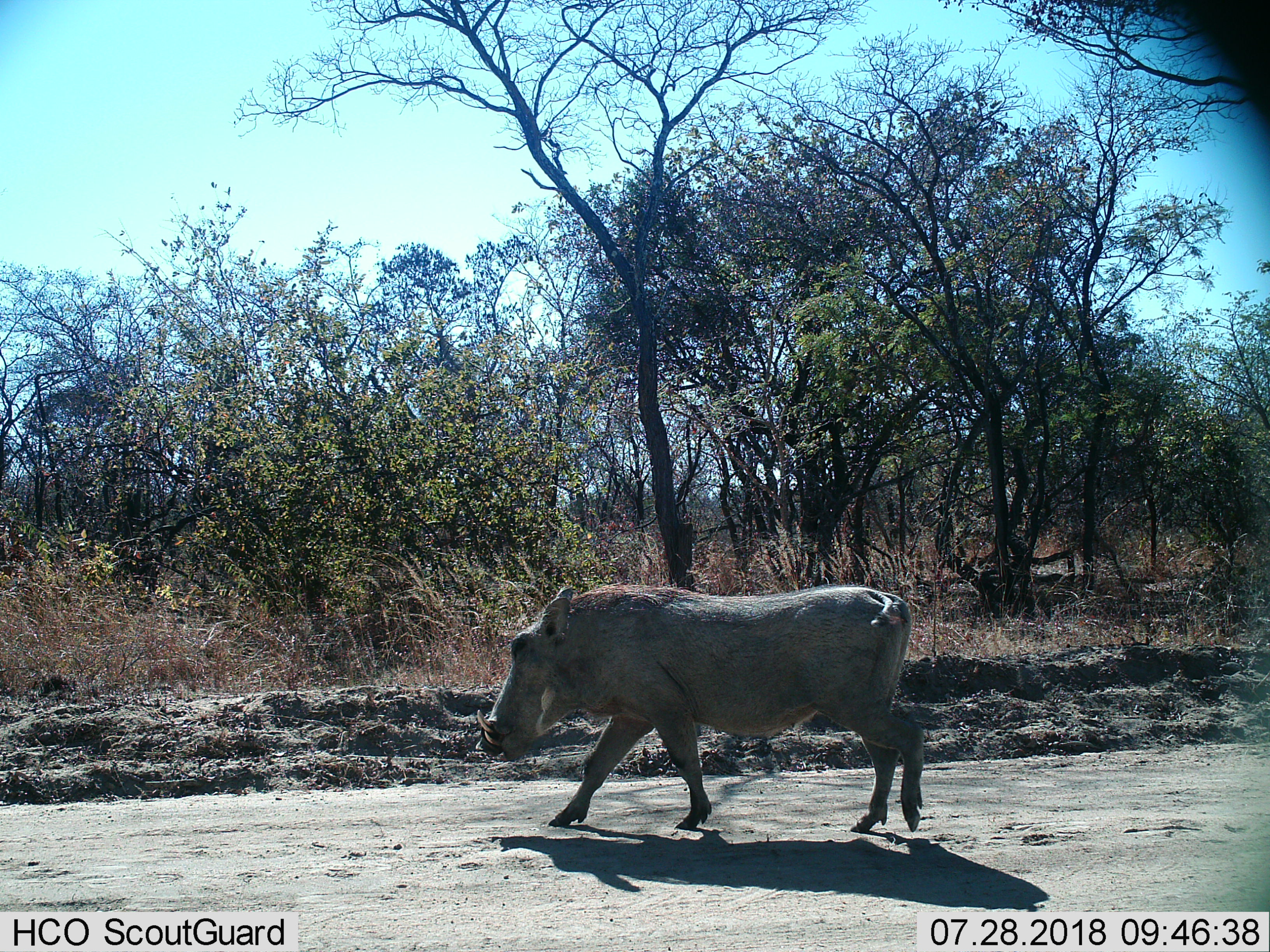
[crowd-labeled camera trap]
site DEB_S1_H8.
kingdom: Animalia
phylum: Chordata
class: Mammalia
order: Artiodactyla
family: Suidae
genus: Phacochoerus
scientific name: Phacochoerus africanus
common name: warthog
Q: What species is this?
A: Warthog (Phacochoerus africanus).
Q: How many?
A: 1.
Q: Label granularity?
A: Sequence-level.